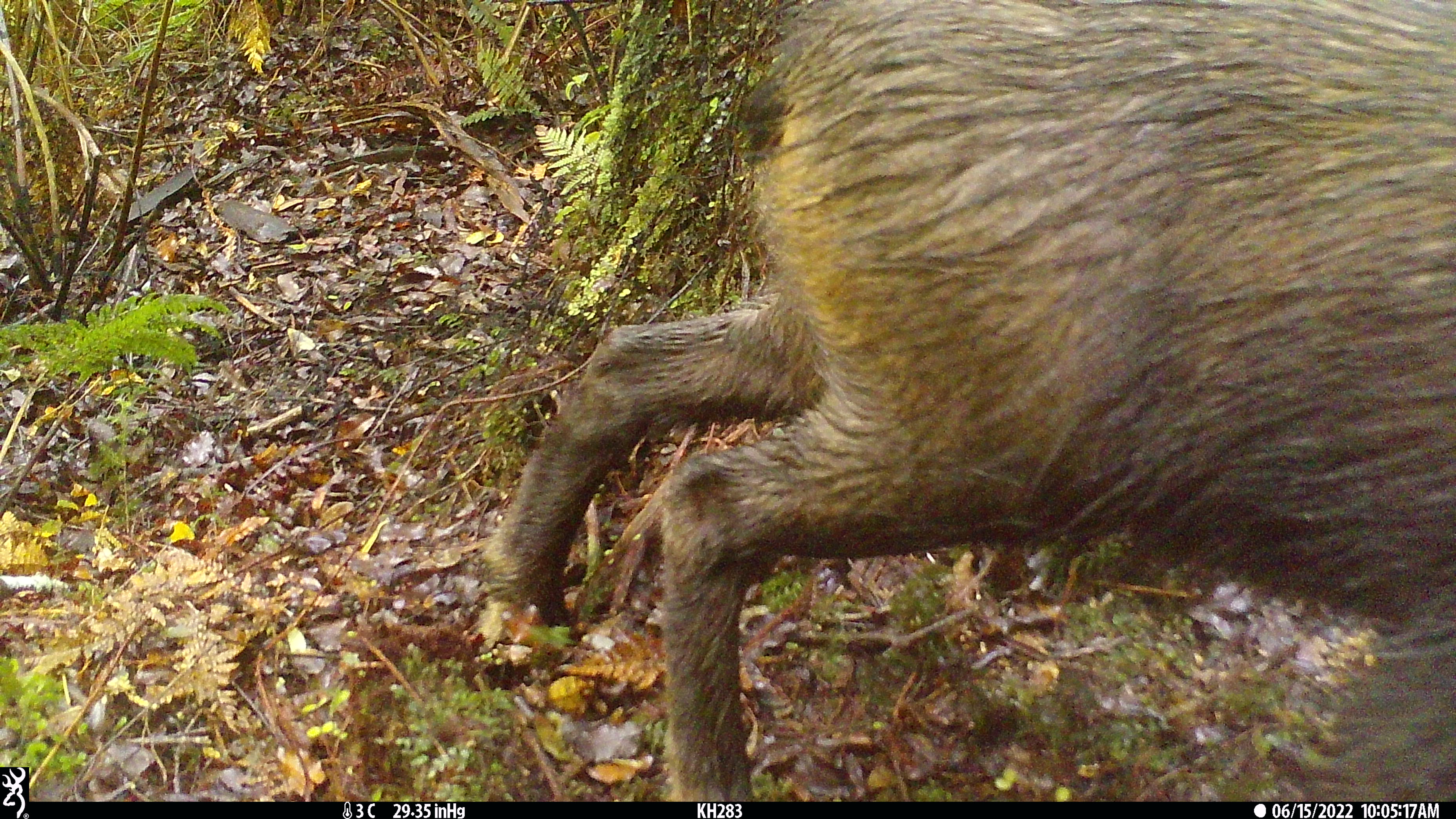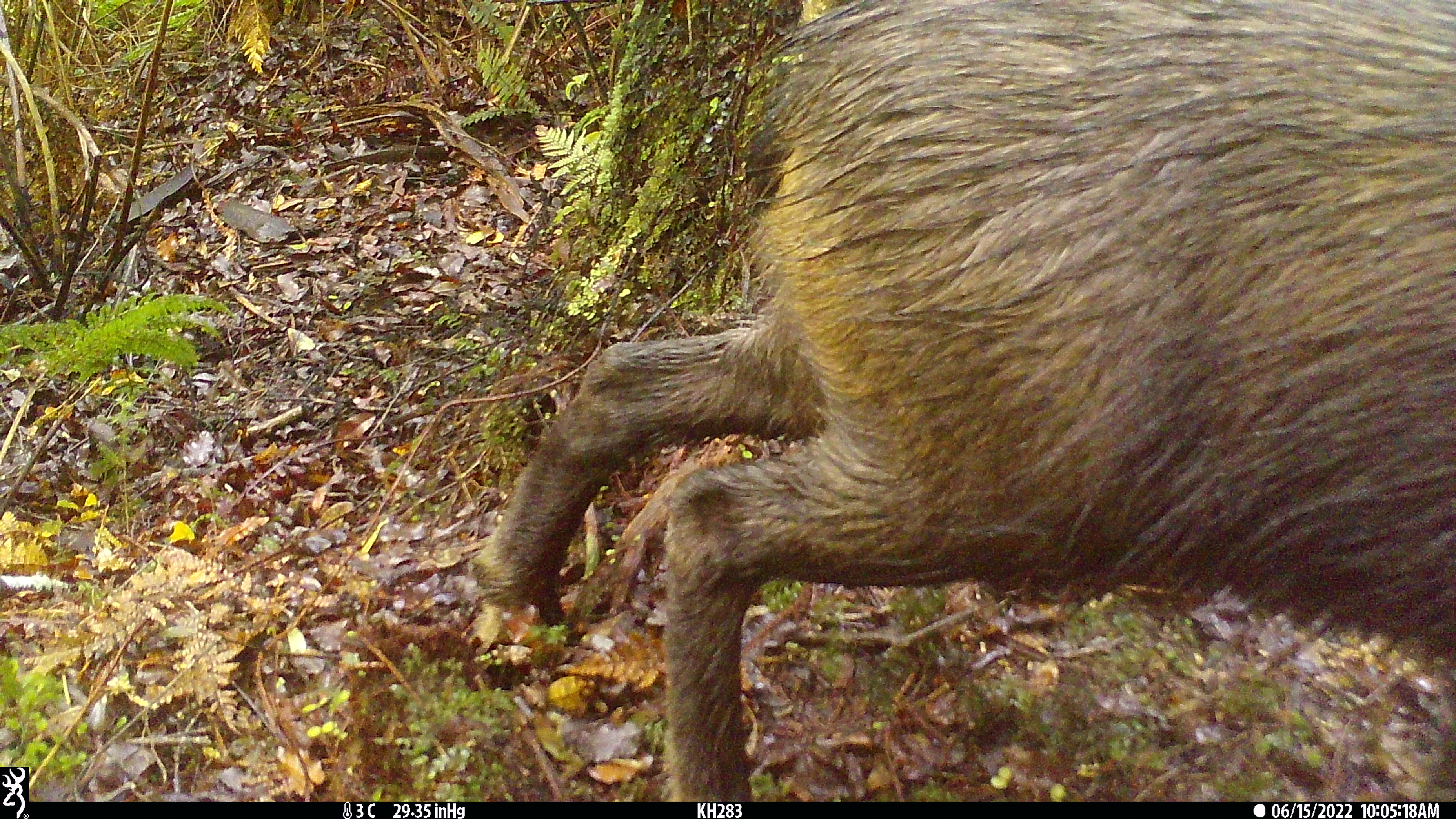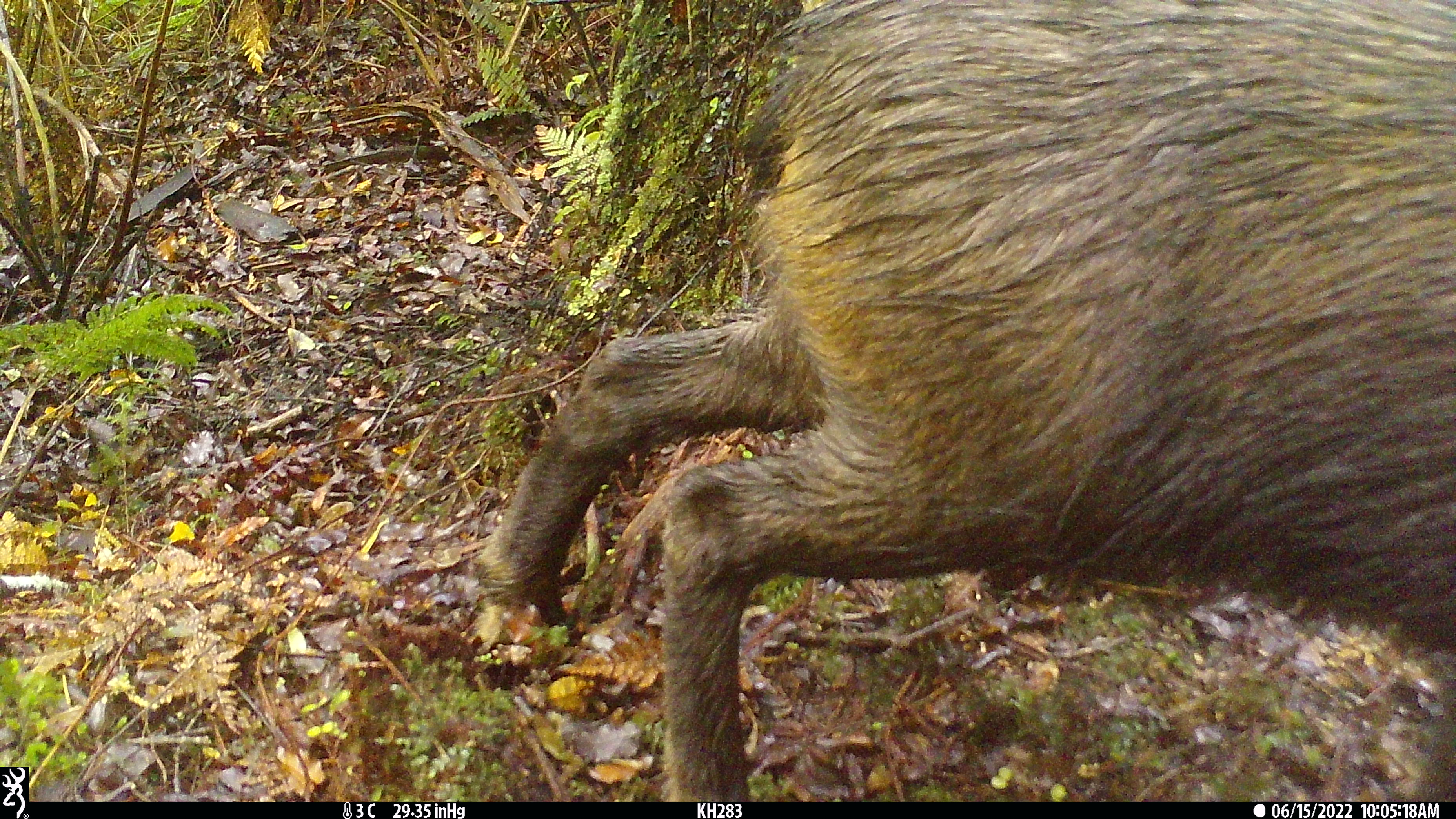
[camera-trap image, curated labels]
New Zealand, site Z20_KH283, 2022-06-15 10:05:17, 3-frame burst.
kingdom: Animalia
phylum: Chordata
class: Mammalia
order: Artiodactyla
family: Bovidae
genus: Rupicapra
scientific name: Rupicapra rupicapra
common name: alpine chamois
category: chamois